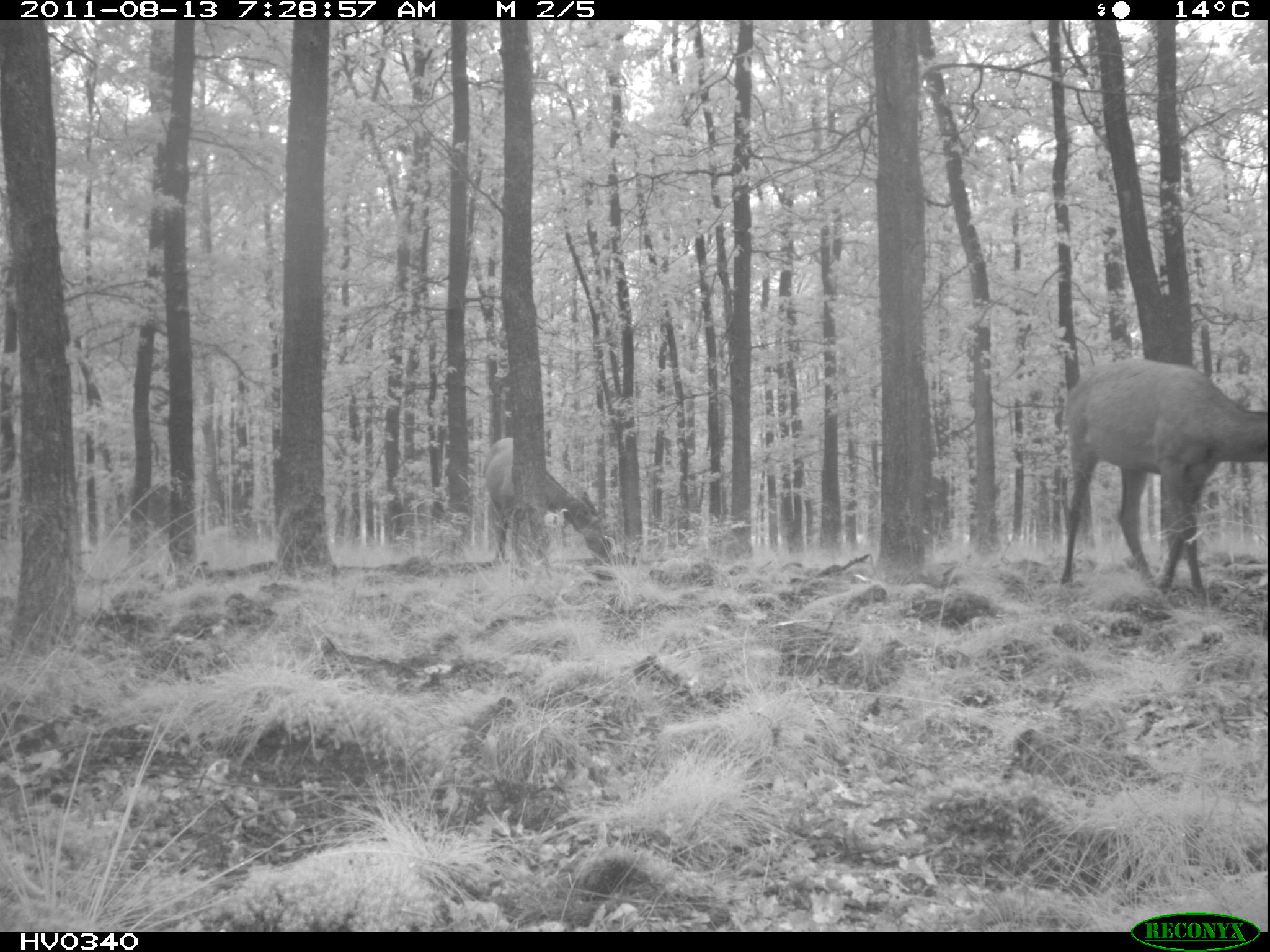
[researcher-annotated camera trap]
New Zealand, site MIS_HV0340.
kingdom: Animalia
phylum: Chordata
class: Mammalia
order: Artiodactyla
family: Cervidae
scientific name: Cervidae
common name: deer